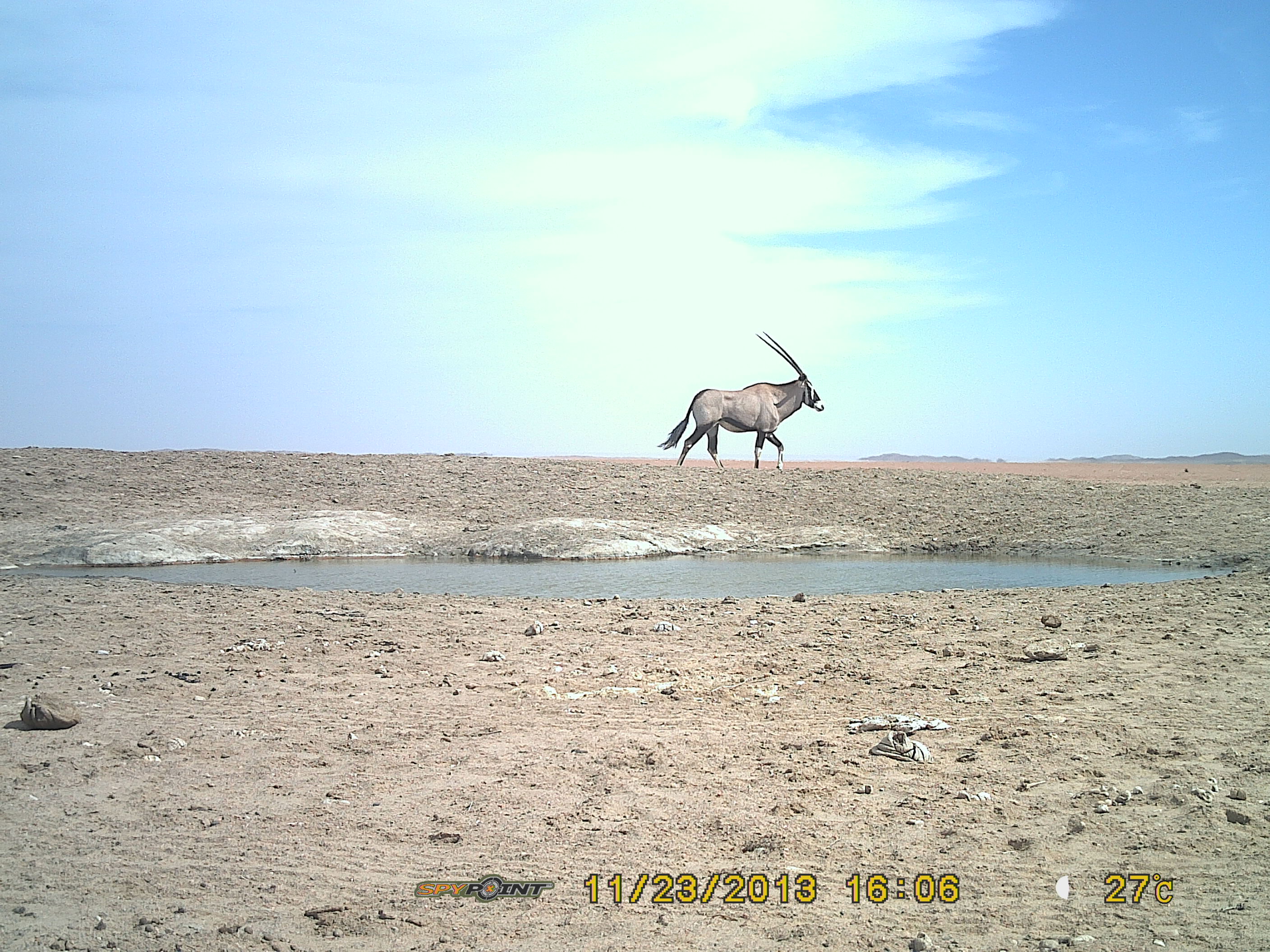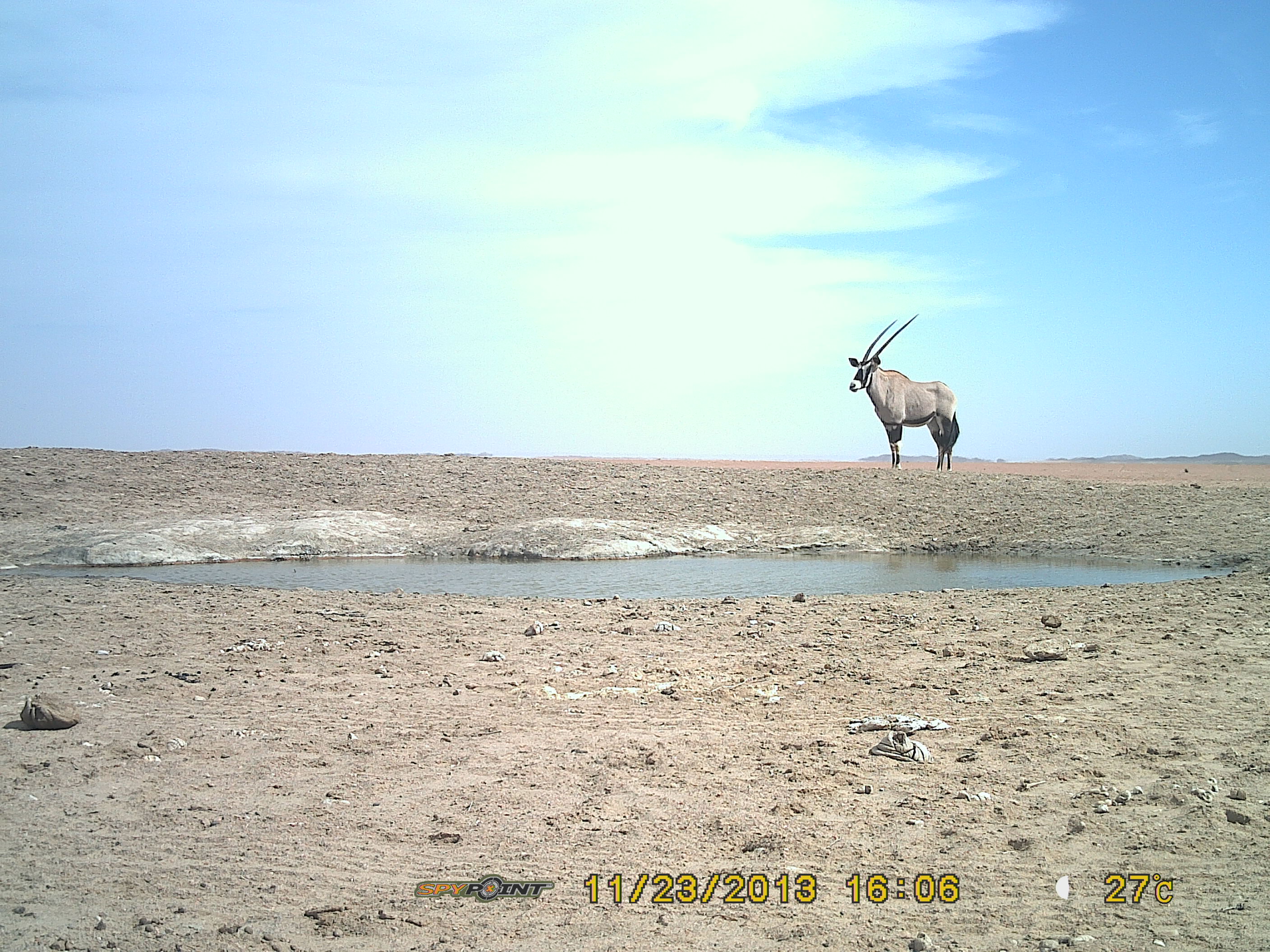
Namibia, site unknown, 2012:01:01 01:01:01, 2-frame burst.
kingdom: Animalia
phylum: Chordata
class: Mammalia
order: Artiodactyla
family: Bovidae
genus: Oryx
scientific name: Oryx gazella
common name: gemsbok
Oryx gazella (gemsbok).